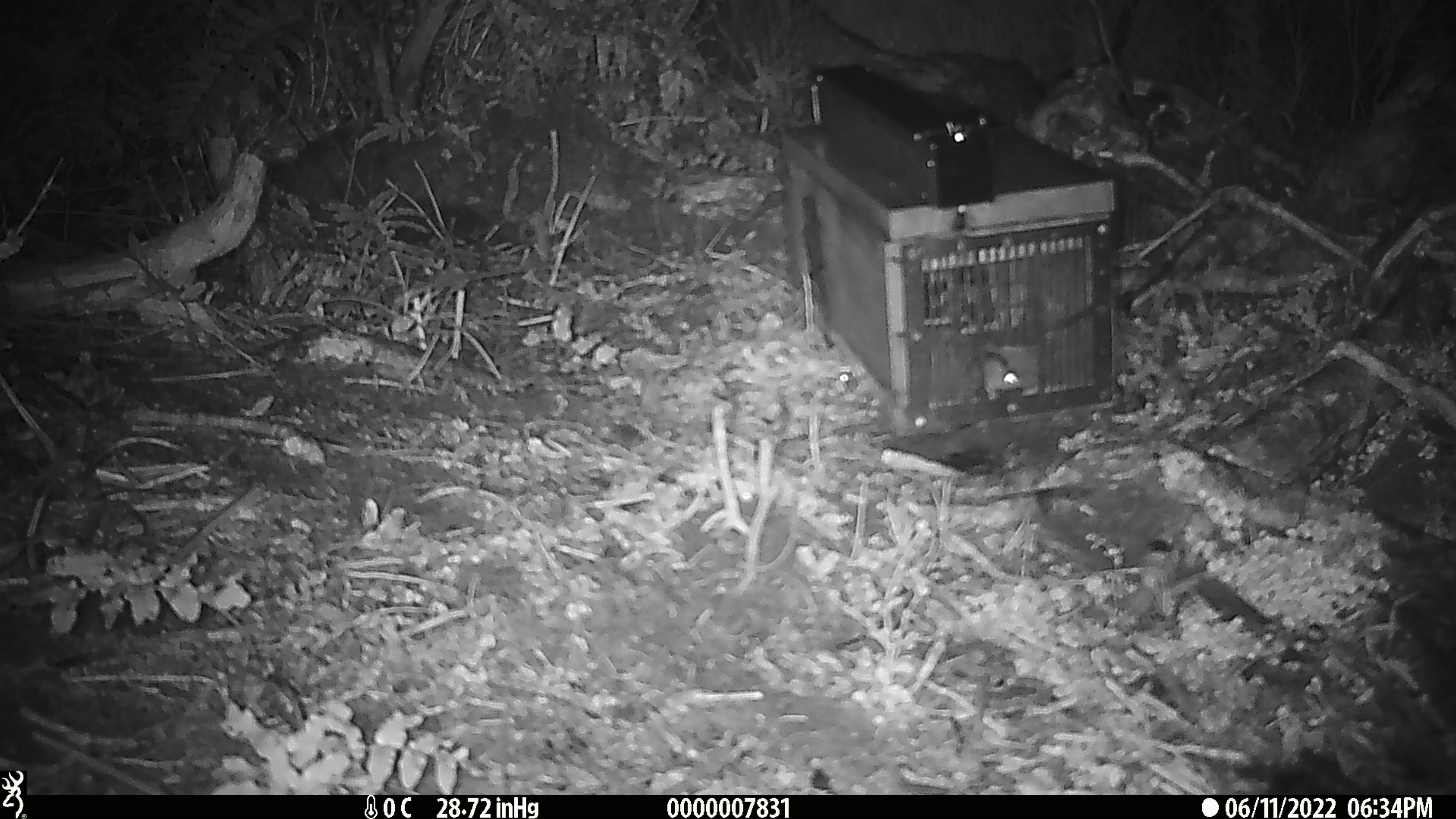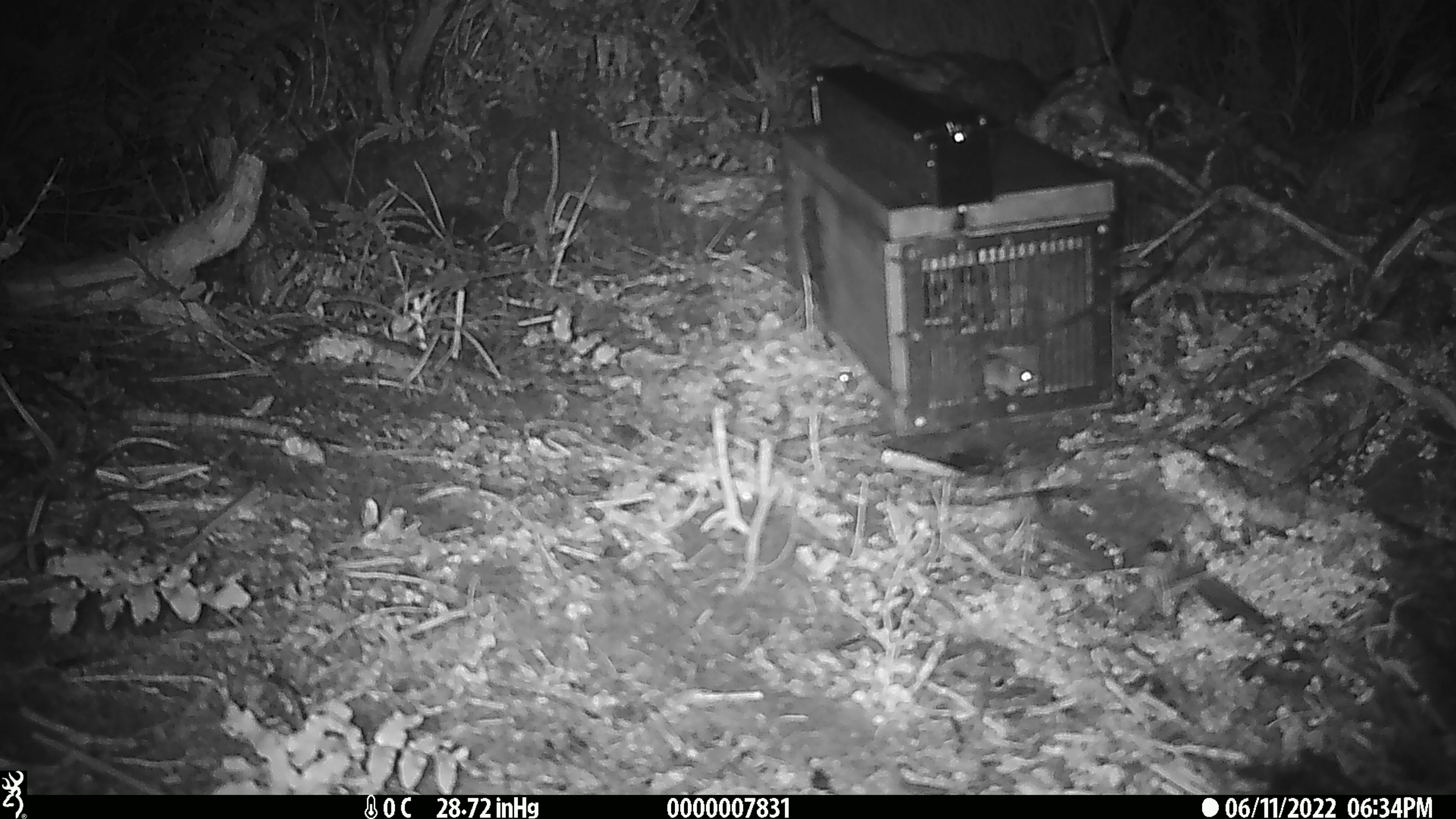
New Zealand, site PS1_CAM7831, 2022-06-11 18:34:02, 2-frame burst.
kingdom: Animalia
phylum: Chordata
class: Mammalia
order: Rodentia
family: Muridae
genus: Mus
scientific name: Mus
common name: mouse